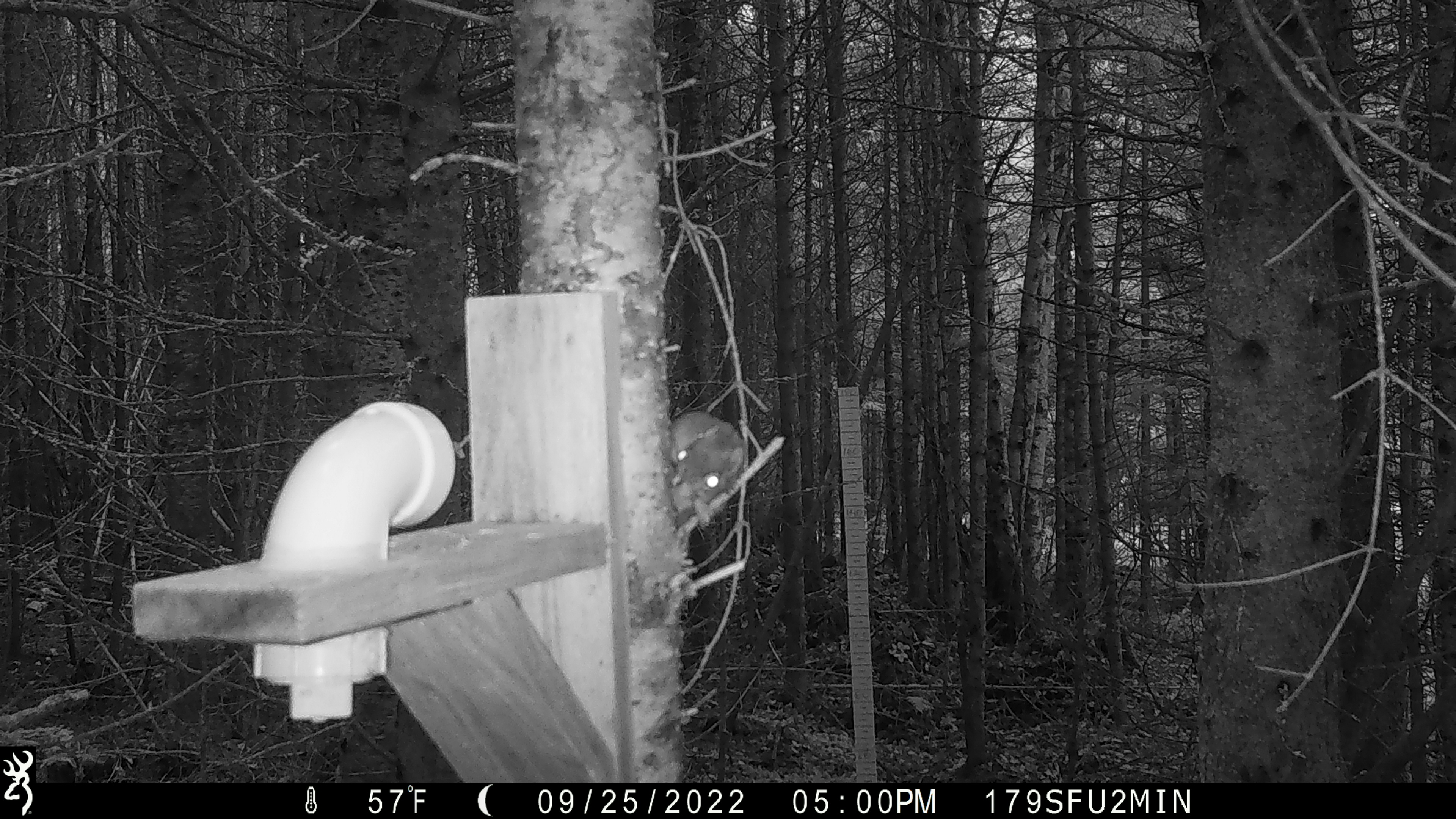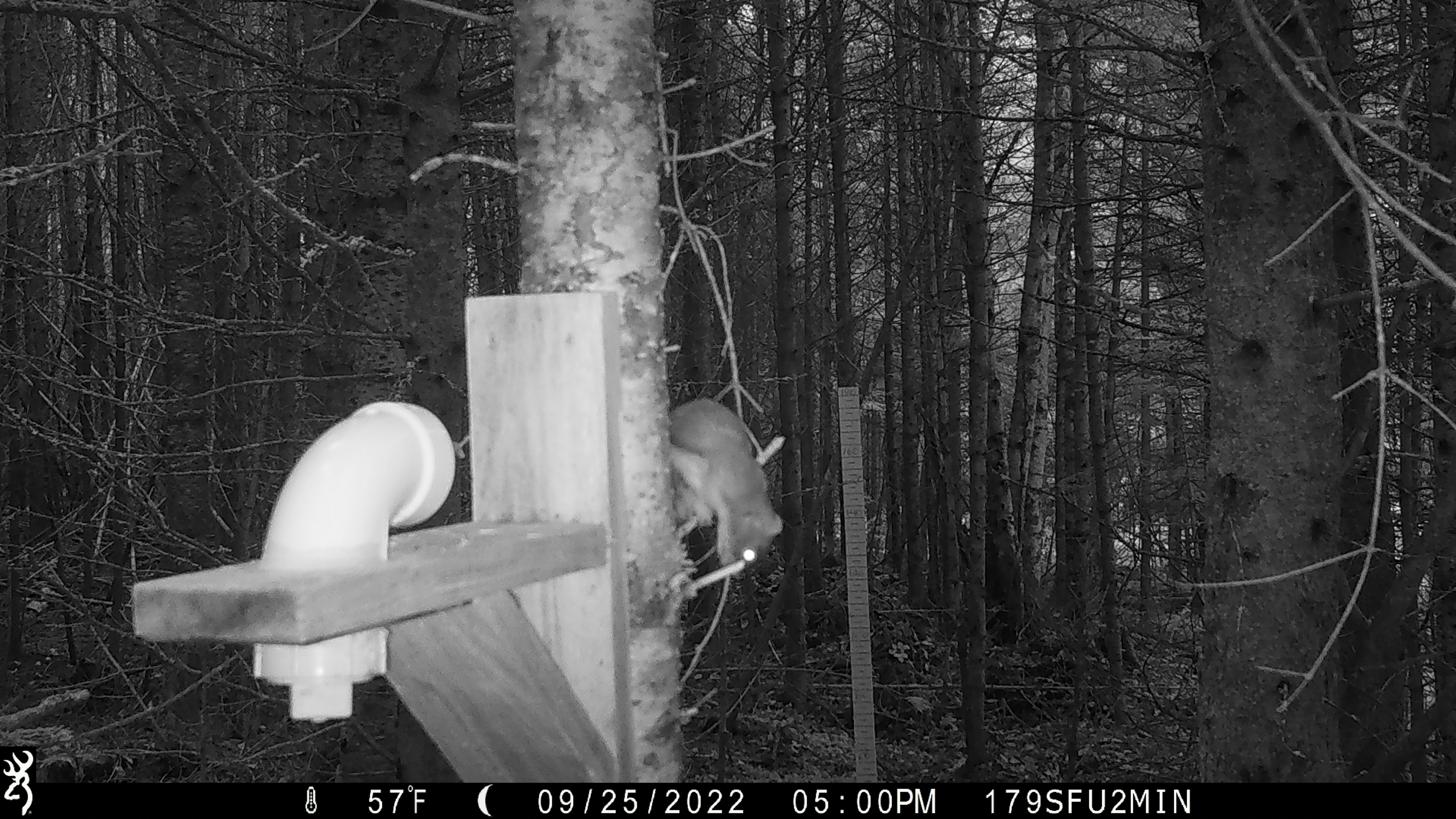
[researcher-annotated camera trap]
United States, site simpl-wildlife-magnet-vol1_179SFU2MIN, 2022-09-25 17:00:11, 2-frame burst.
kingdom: Animalia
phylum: Chordata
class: Mammalia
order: Rodentia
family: Sciuridae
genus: Tamiasciurus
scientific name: Tamiasciurus hudsonicus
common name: red squirrel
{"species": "red squirrel (Tamiasciurus hudsonicus)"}